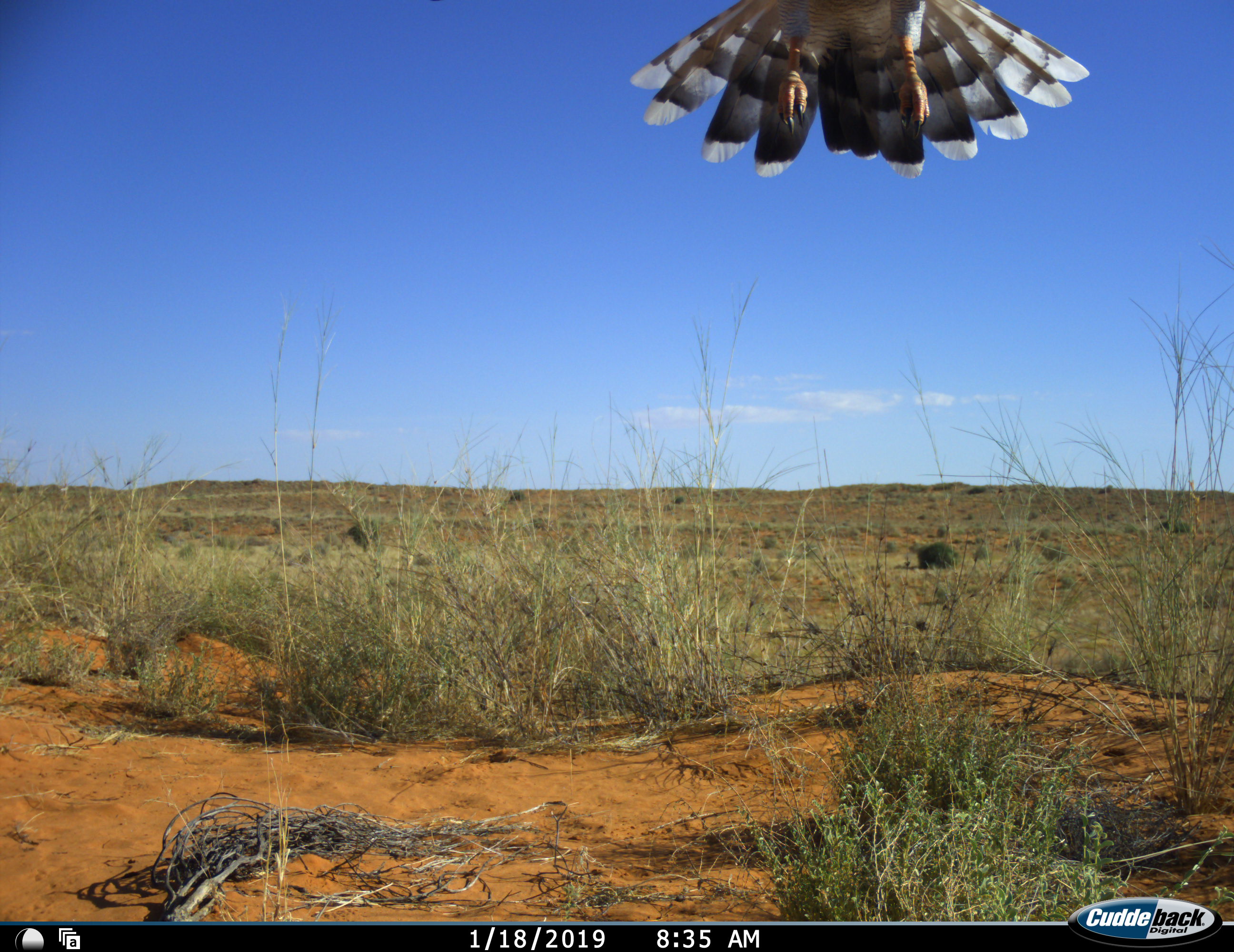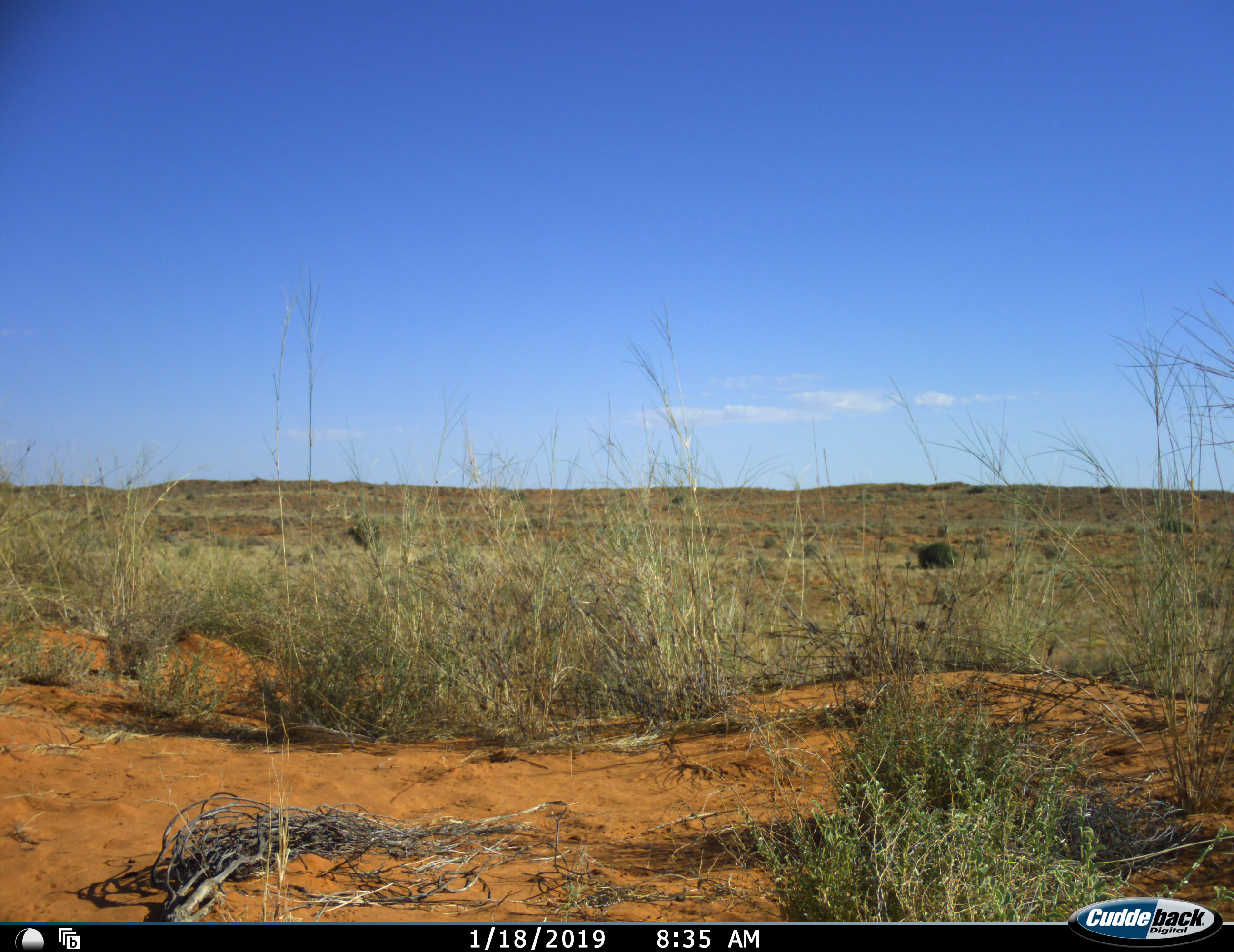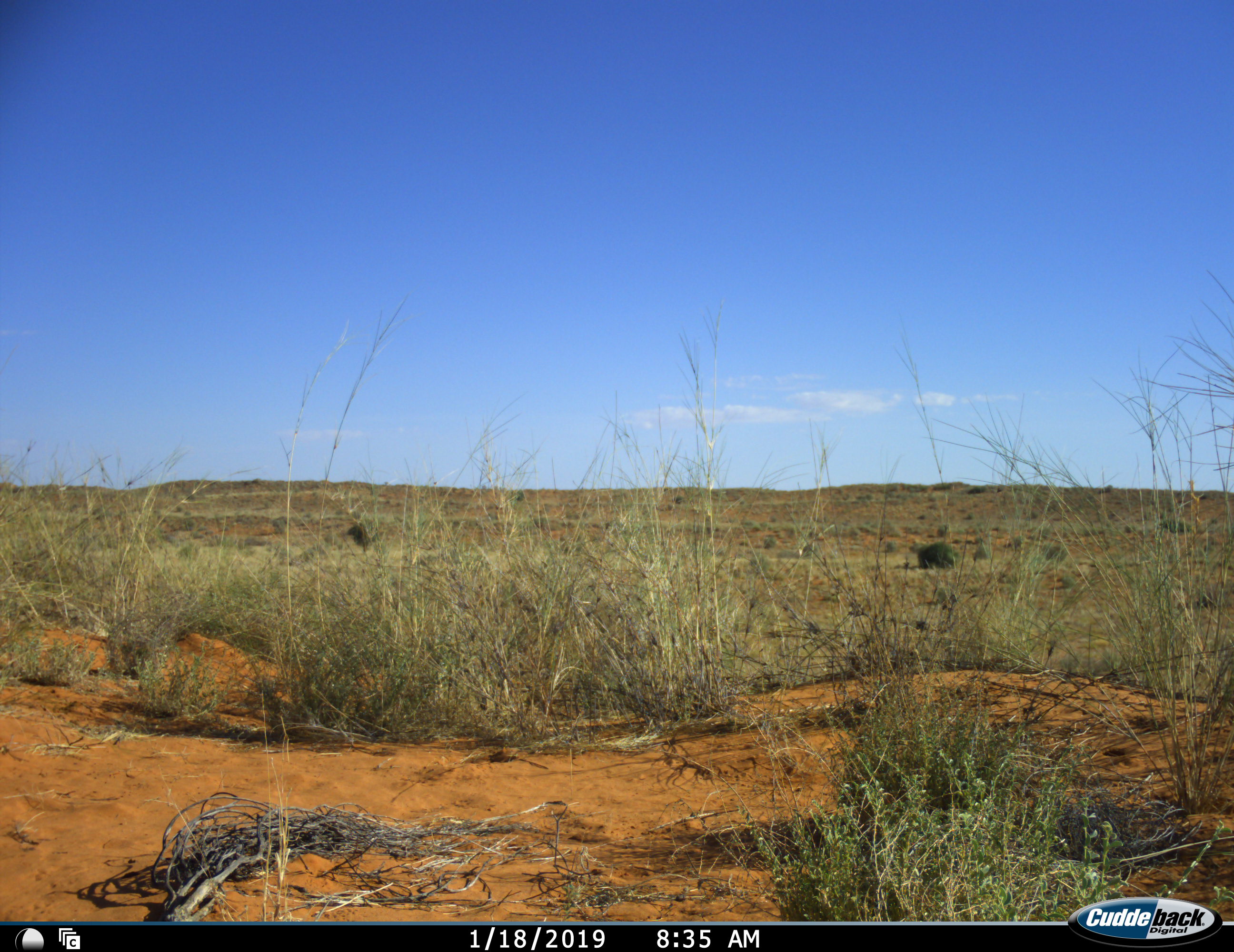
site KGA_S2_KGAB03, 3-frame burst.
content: unidentified animal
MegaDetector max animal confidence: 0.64